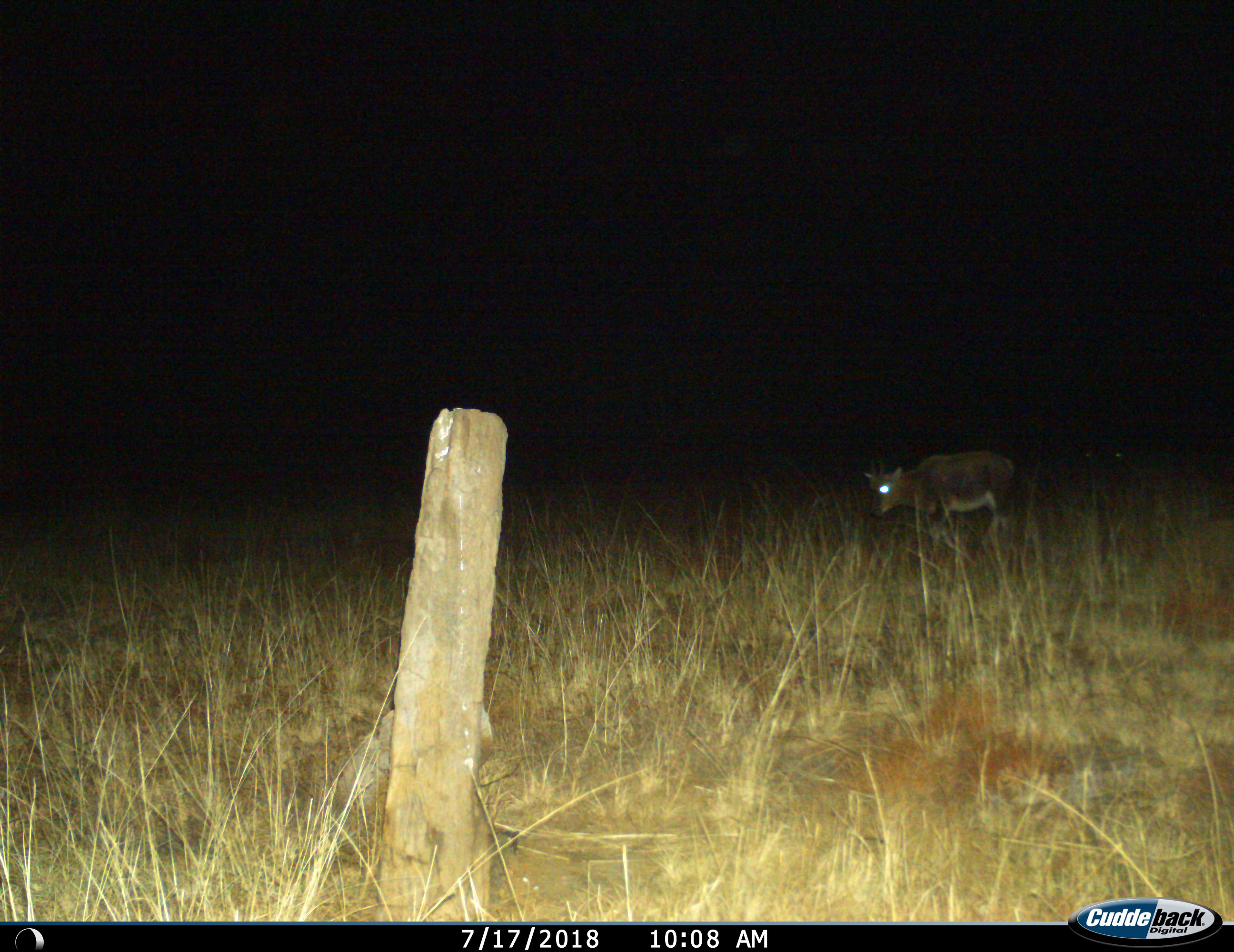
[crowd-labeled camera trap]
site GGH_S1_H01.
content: unidentified animal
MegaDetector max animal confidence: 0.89